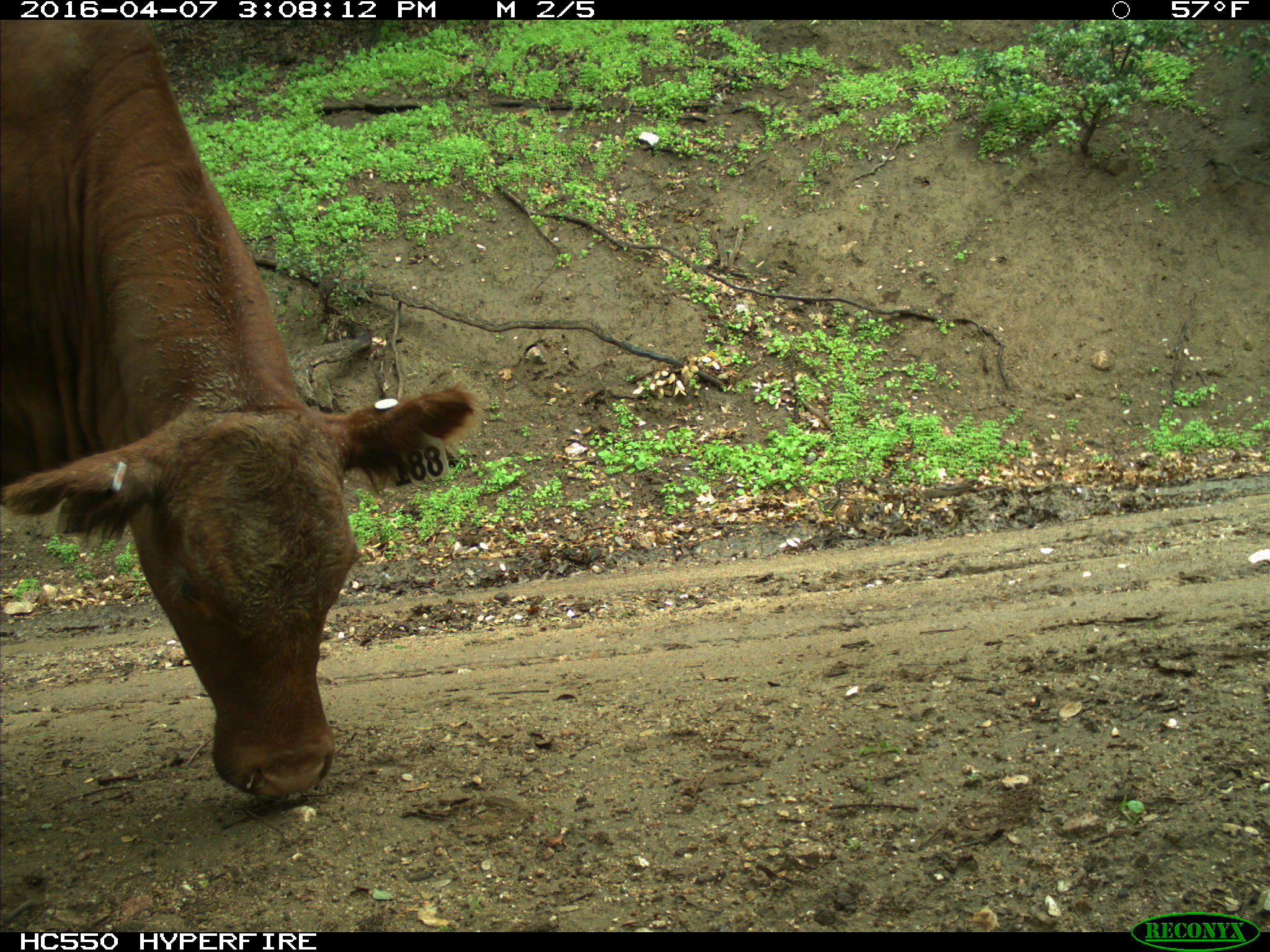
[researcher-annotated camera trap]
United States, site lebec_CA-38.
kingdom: Animalia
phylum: Chordata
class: Mammalia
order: Artiodactyla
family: Bovidae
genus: Bos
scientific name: Bos taurus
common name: domestic cow